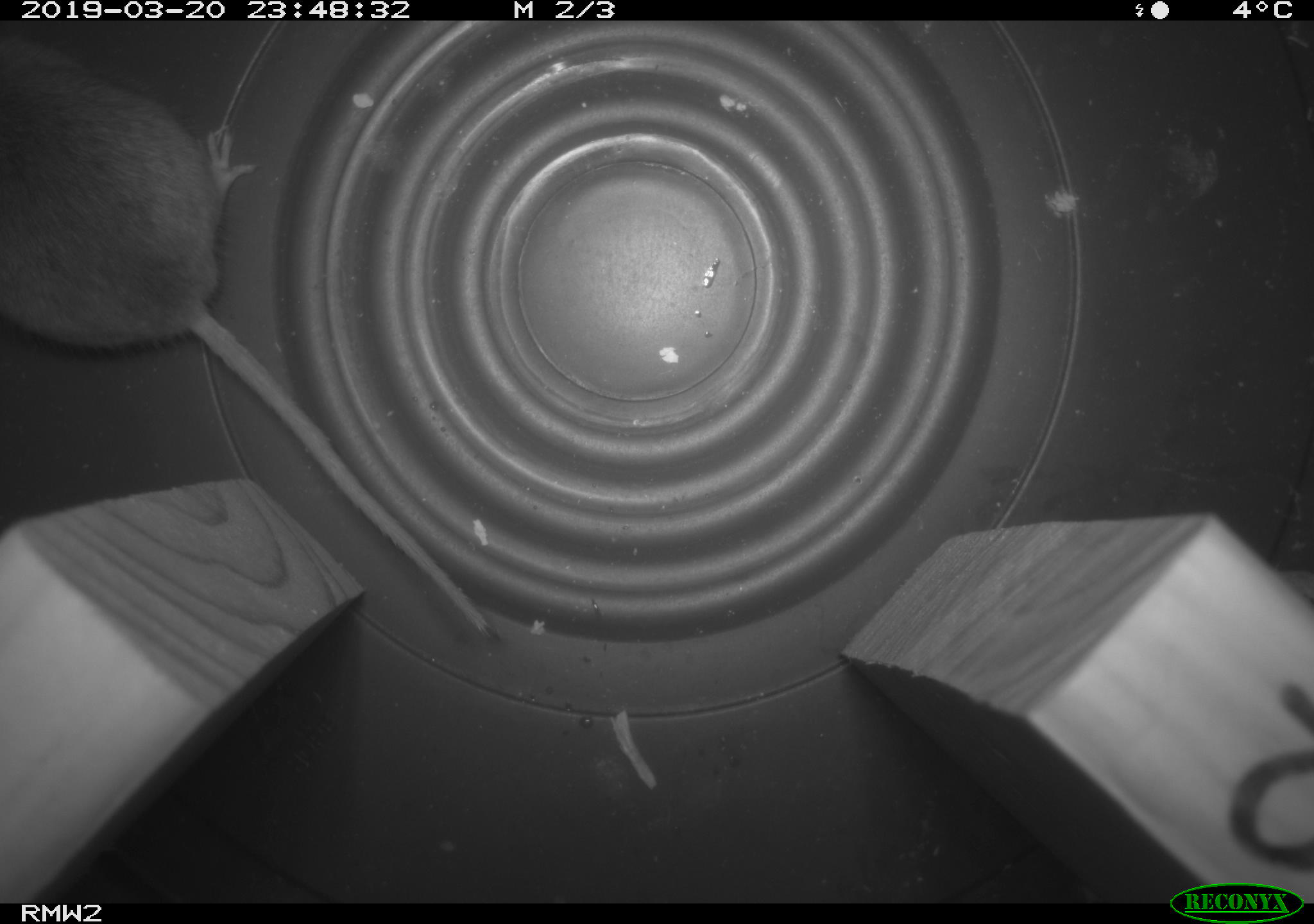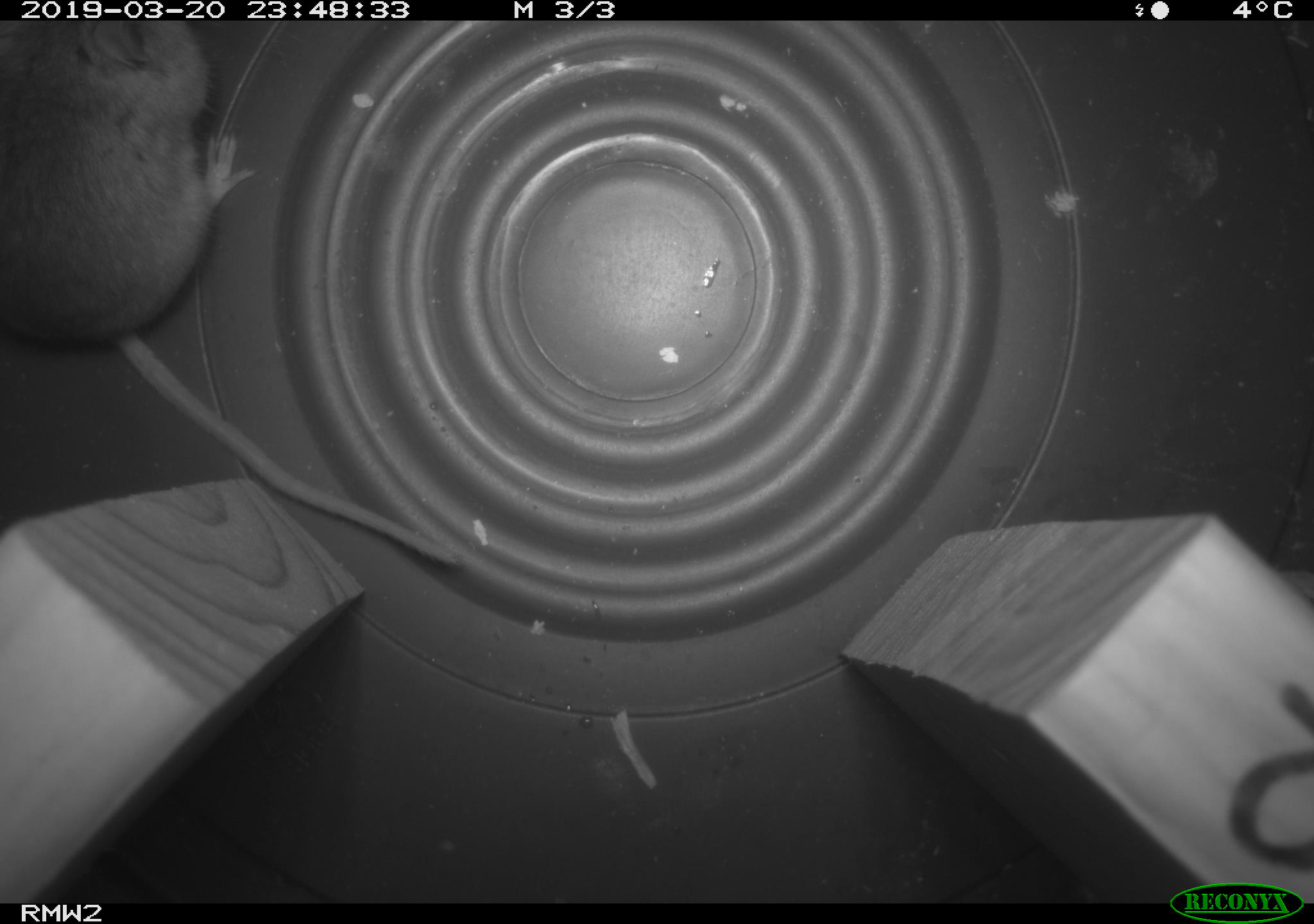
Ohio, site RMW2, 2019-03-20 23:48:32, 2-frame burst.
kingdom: Animalia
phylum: Chordata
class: Mammalia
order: Rodentia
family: Cricetidae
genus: Peromyscus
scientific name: Peromyscus leucopus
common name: white-footed mouse